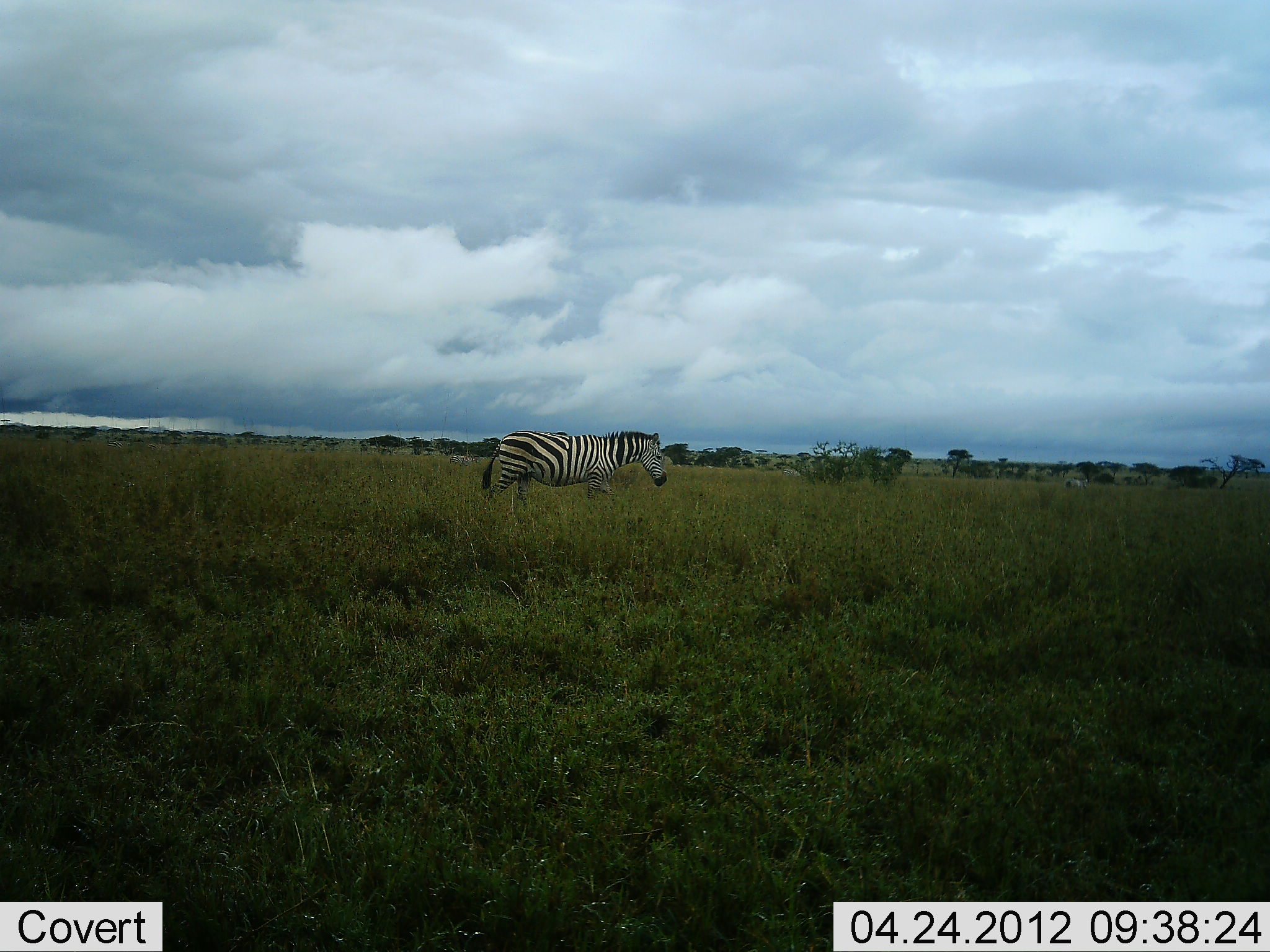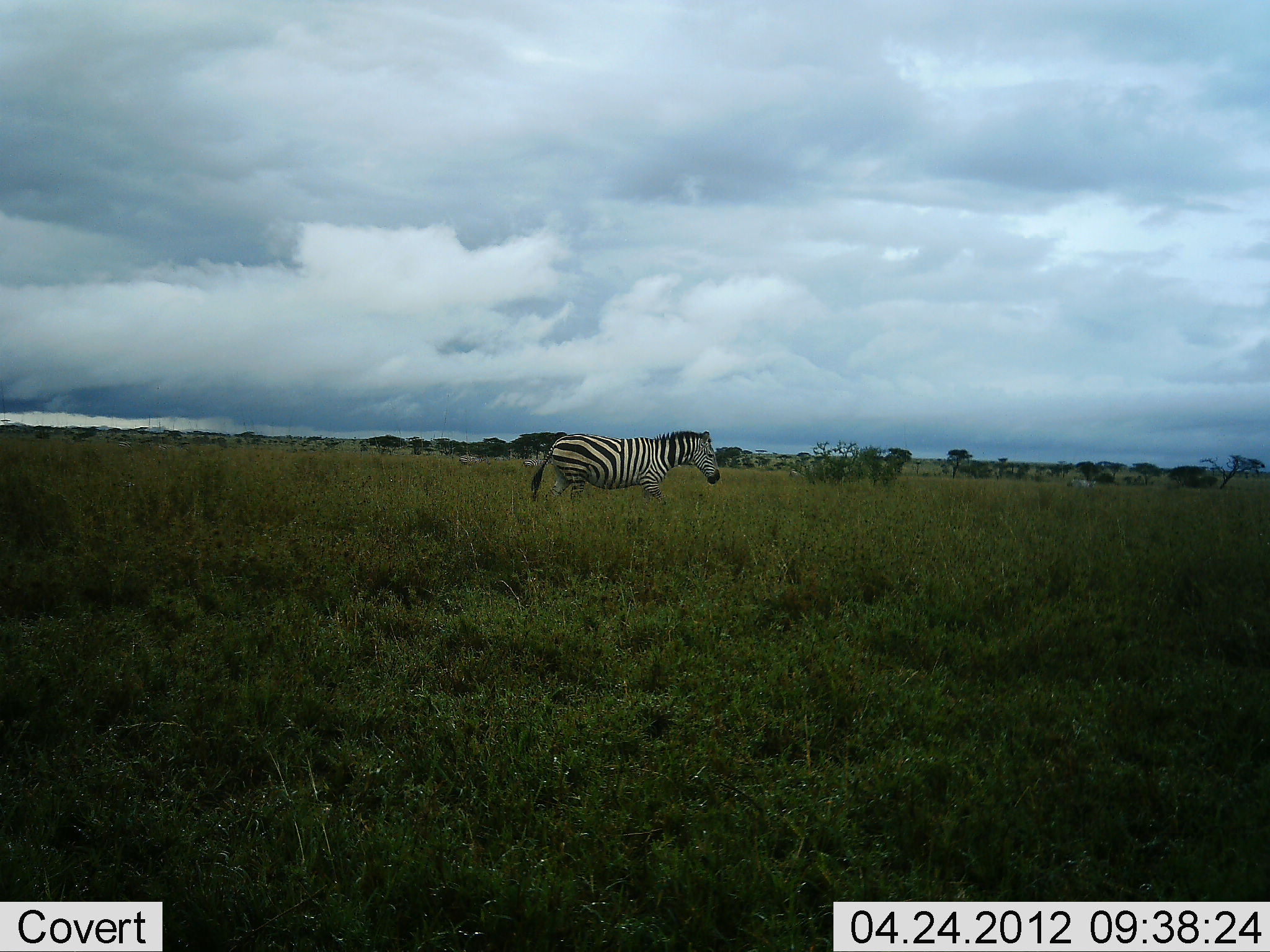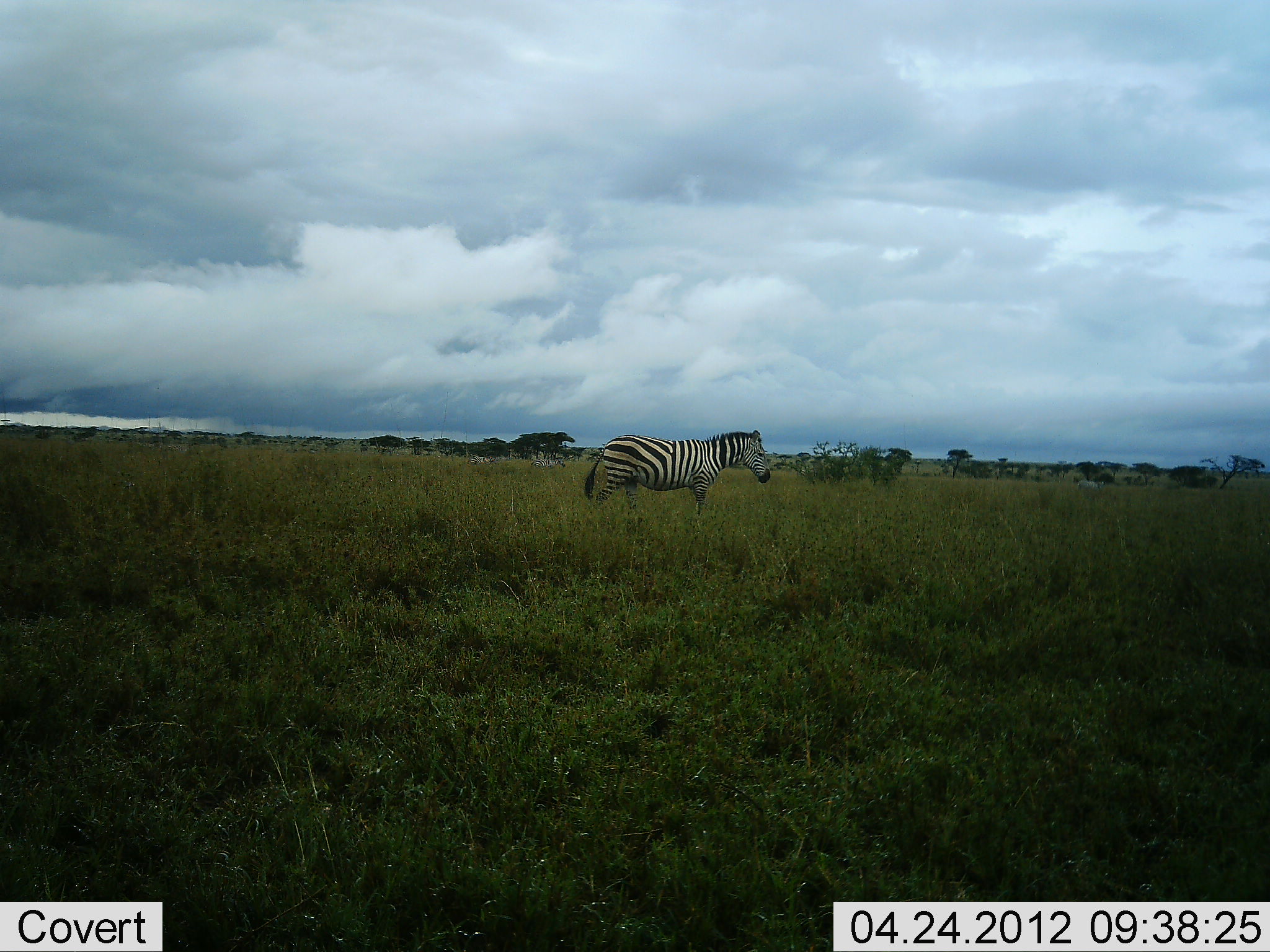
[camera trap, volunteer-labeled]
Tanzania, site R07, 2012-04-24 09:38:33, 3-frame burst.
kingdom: Animalia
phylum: Chordata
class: Mammalia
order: Perissodactyla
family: Equidae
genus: Equus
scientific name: Equus quagga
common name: plains zebra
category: zebra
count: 1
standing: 12%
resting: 0%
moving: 92%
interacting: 0%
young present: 0%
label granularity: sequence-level